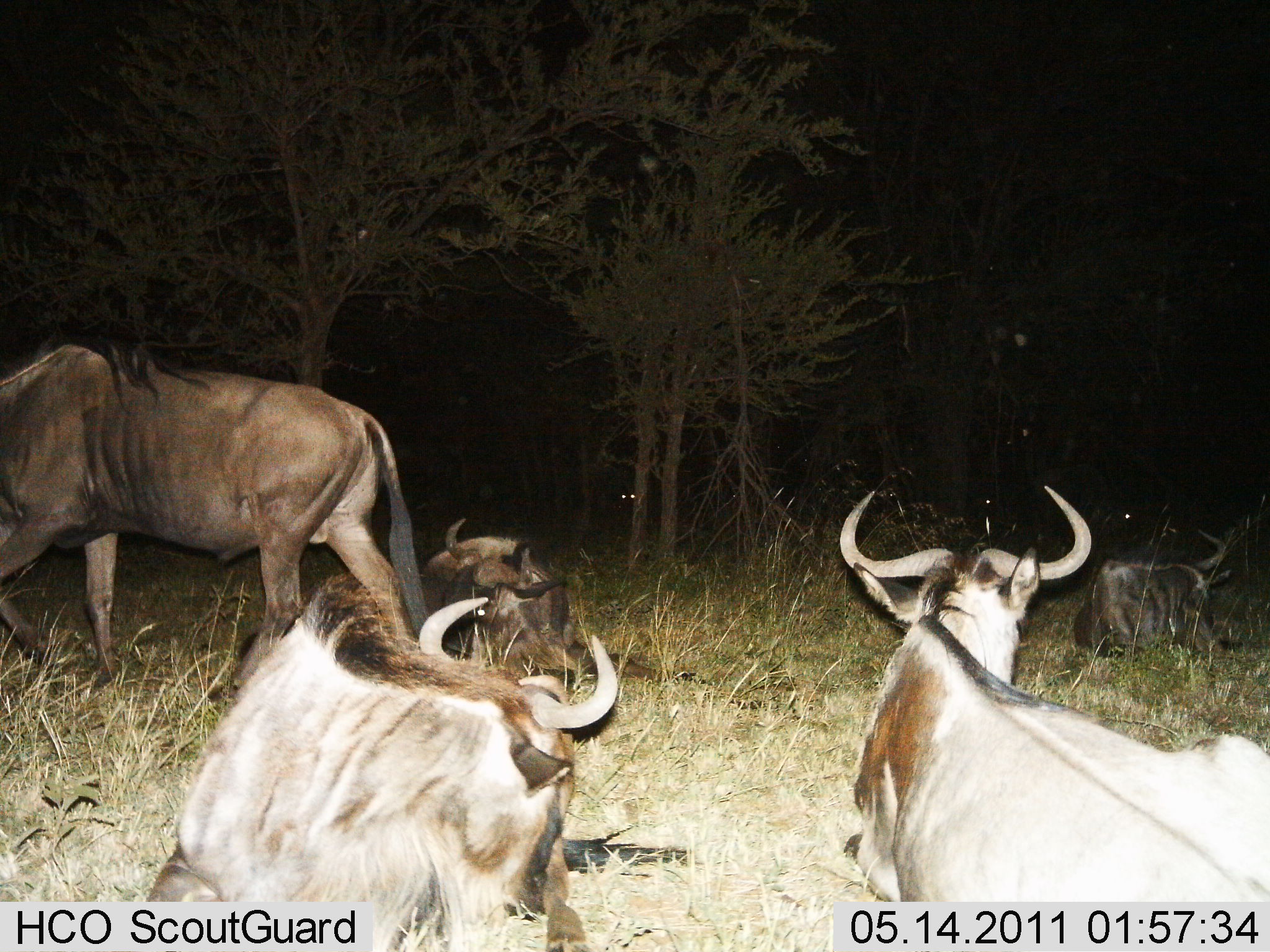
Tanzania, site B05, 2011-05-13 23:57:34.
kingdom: Animalia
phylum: Chordata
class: Mammalia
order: Artiodactyla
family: Bovidae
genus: Connochaetes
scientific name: Connochaetes taurinus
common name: blue wildebeest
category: wildebeest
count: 7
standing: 30%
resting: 90%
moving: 50%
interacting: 10%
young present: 0%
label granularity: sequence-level